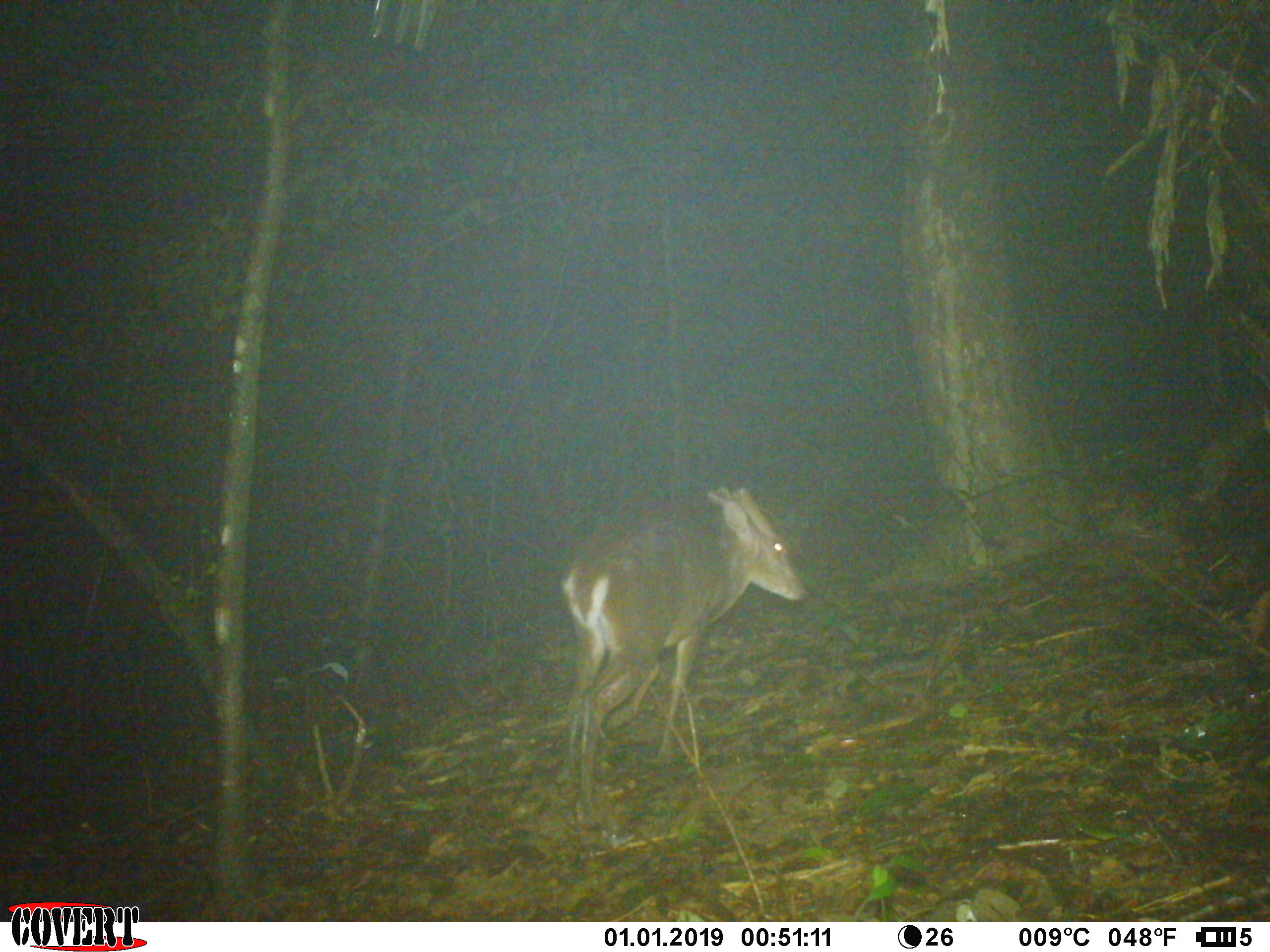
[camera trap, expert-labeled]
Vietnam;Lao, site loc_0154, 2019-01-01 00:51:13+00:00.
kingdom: Animalia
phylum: Chordata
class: Mammalia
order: Artiodactyla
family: Cervidae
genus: Muntiacus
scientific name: Muntiacus vuquangensis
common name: large-antlered muntjac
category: large antlered muntjac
Large antlered muntjac (large-antlered muntjac) (Muntiacus vuquangensis). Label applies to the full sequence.